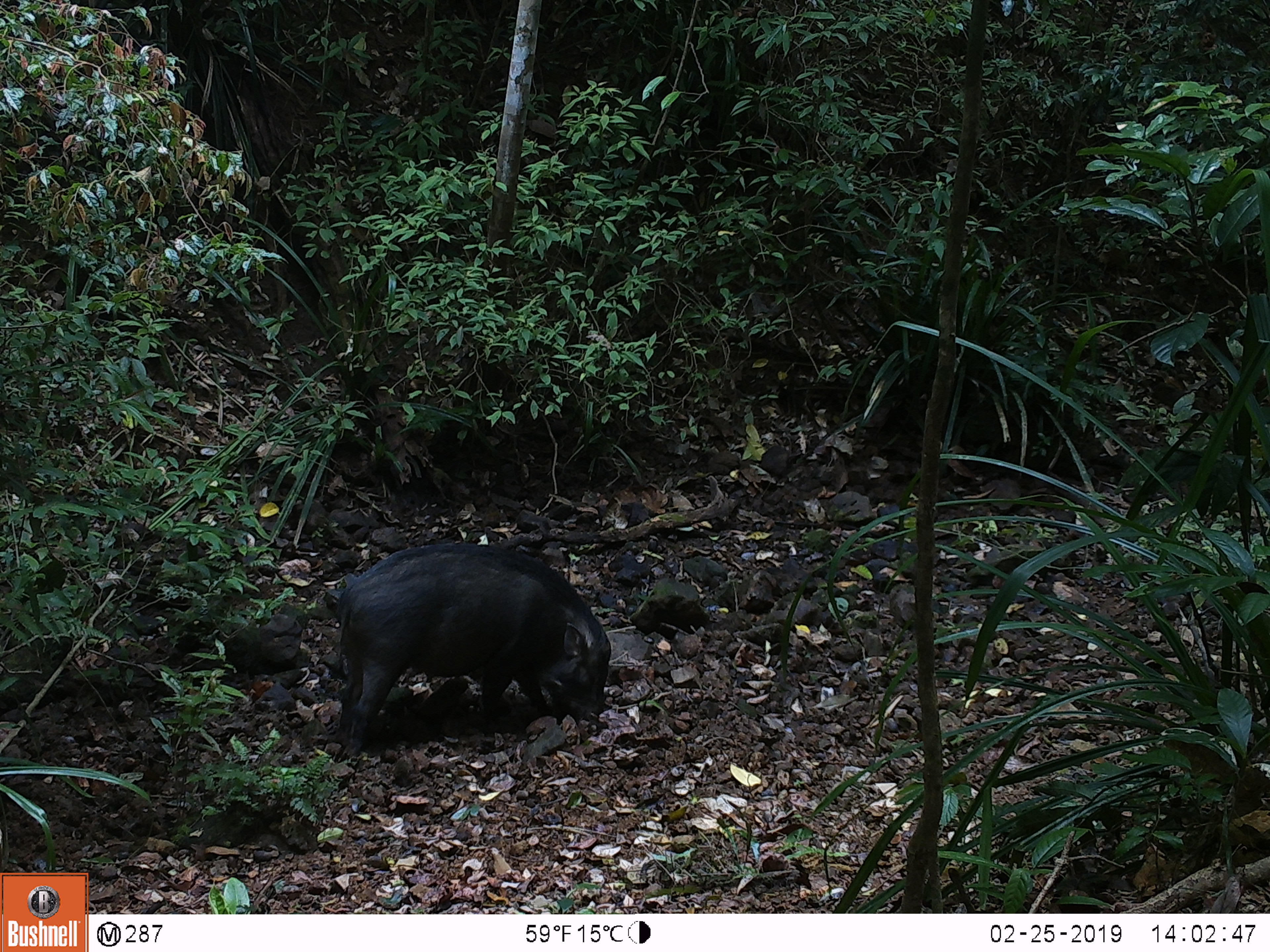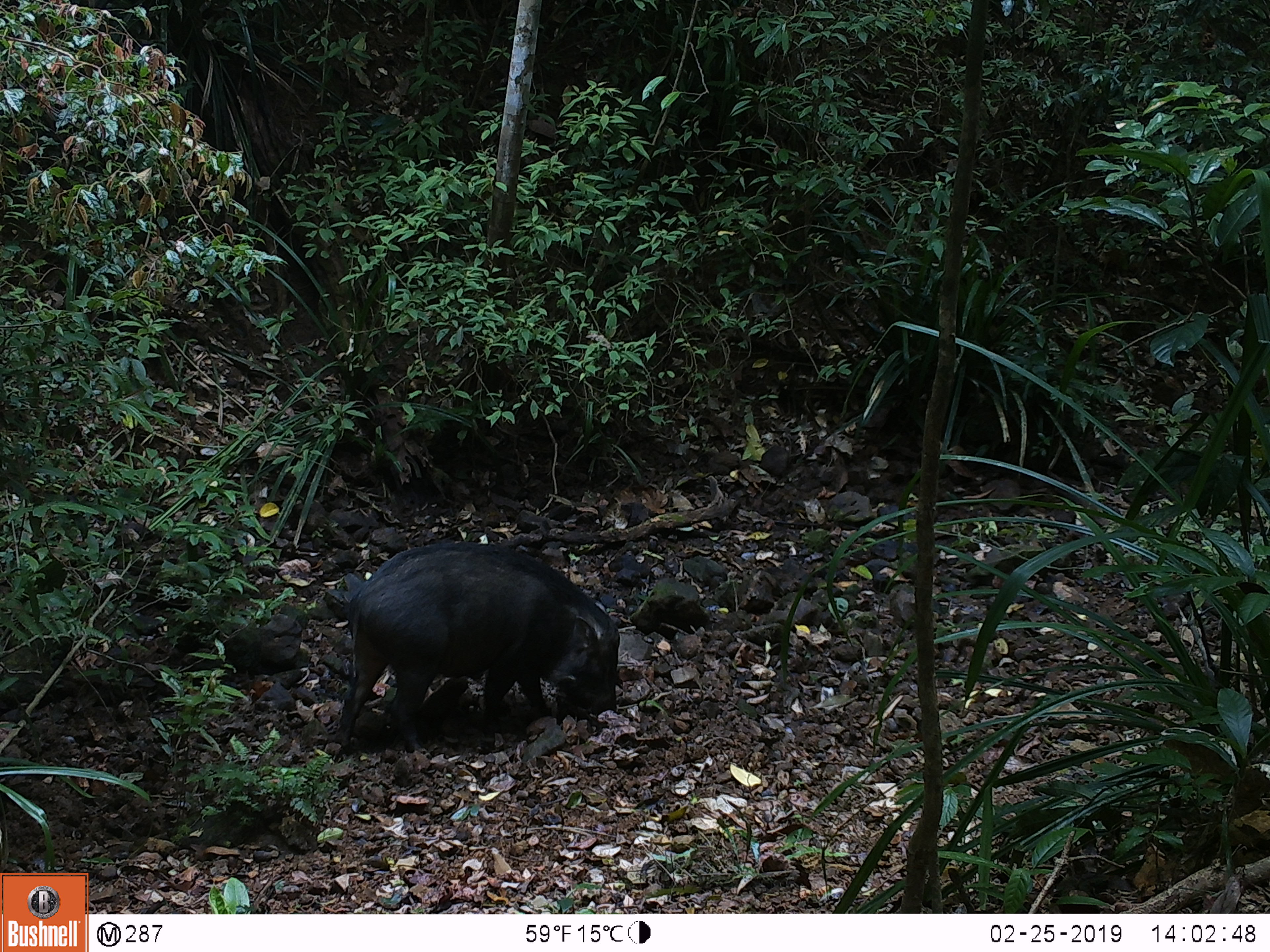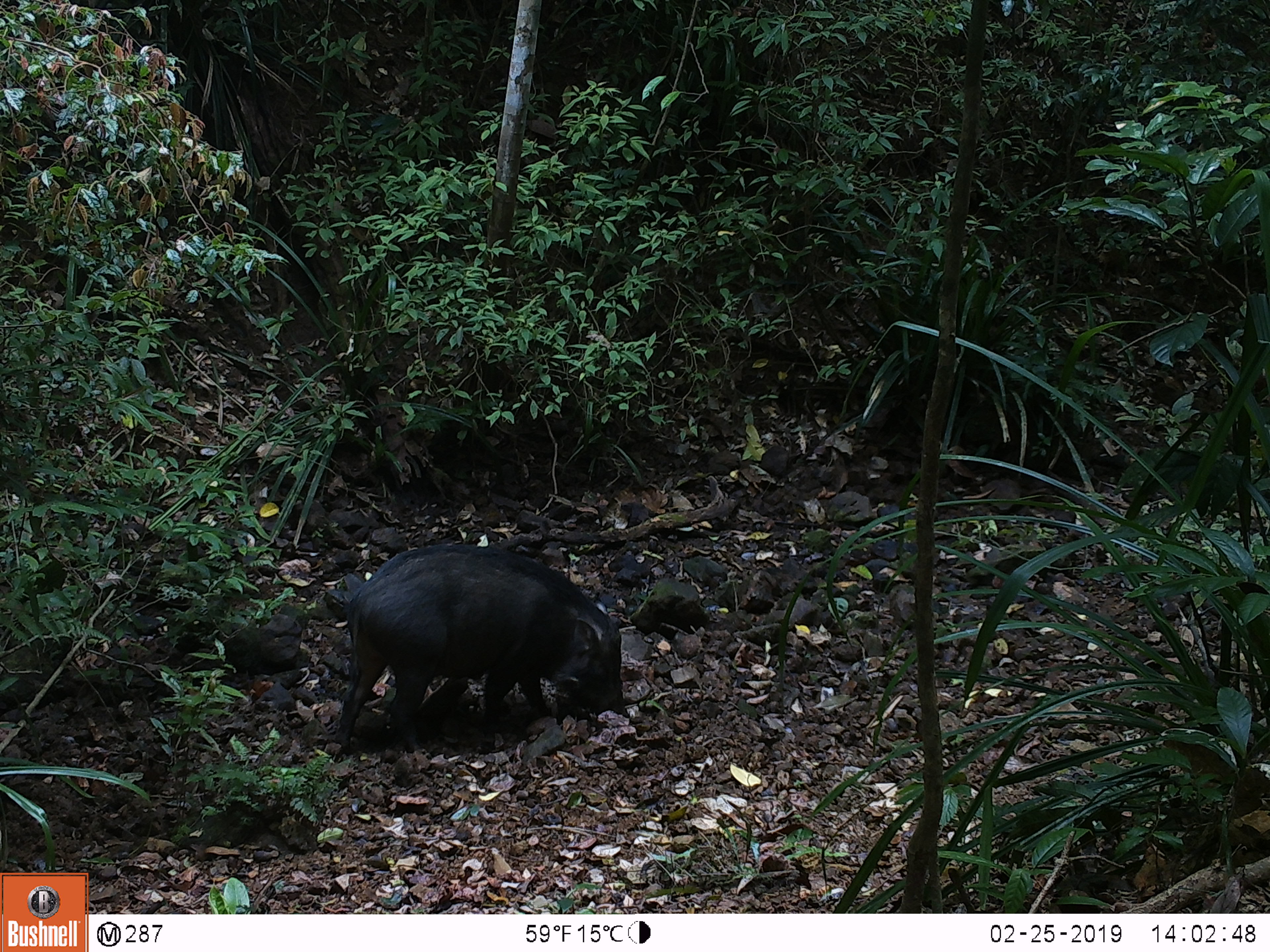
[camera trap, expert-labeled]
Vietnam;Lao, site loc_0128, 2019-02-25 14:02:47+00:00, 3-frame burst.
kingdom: Animalia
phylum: Chordata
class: Mammalia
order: Artiodactyla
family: Suidae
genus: Sus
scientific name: Sus scrofa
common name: eurasian wild pig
Eurasian wild pig (Sus scrofa). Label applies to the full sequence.